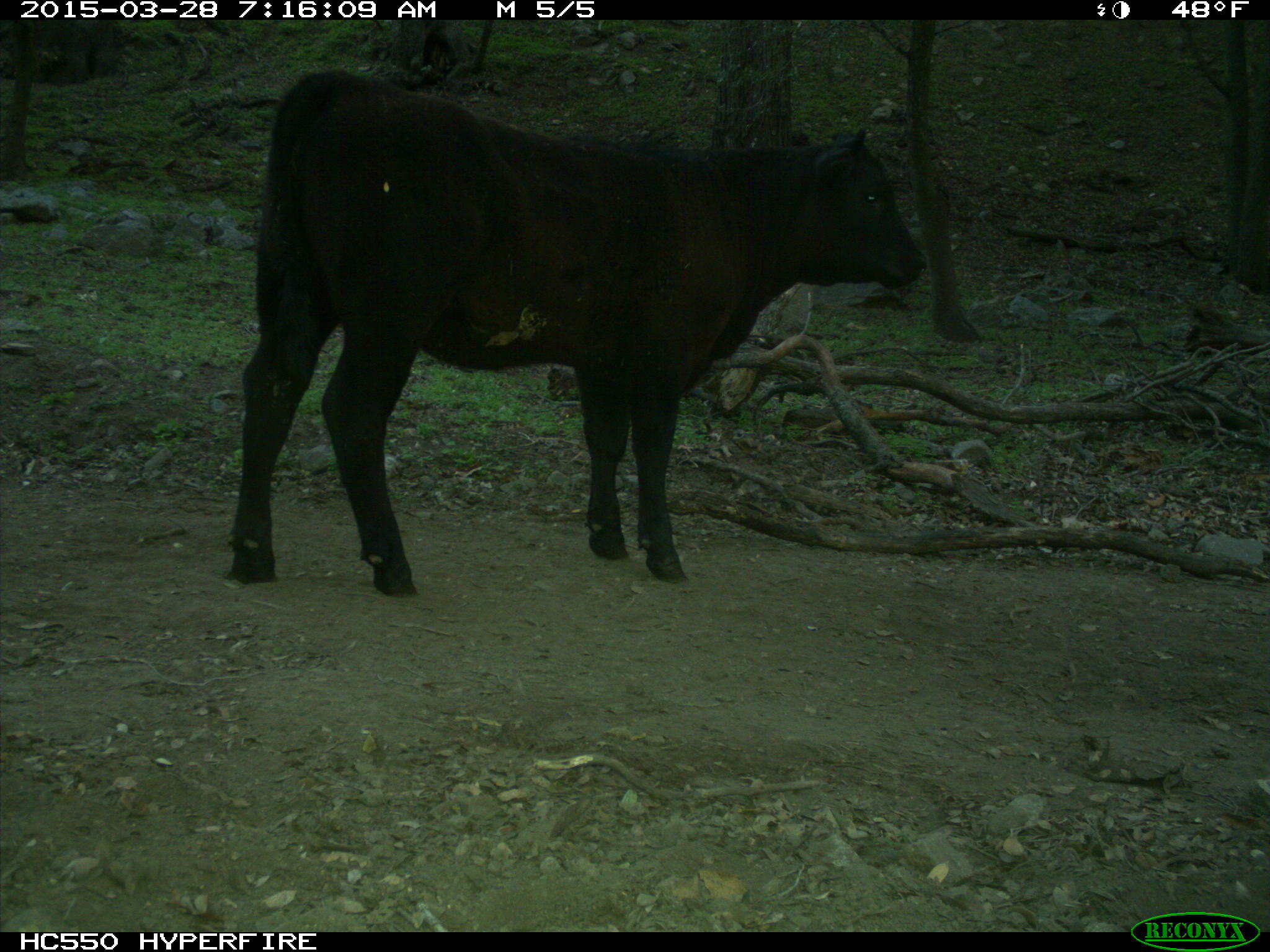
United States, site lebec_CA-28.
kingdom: Animalia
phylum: Chordata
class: Mammalia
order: Artiodactyla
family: Bovidae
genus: Bos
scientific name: Bos taurus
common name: domestic cow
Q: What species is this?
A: Bos taurus (domestic cow).